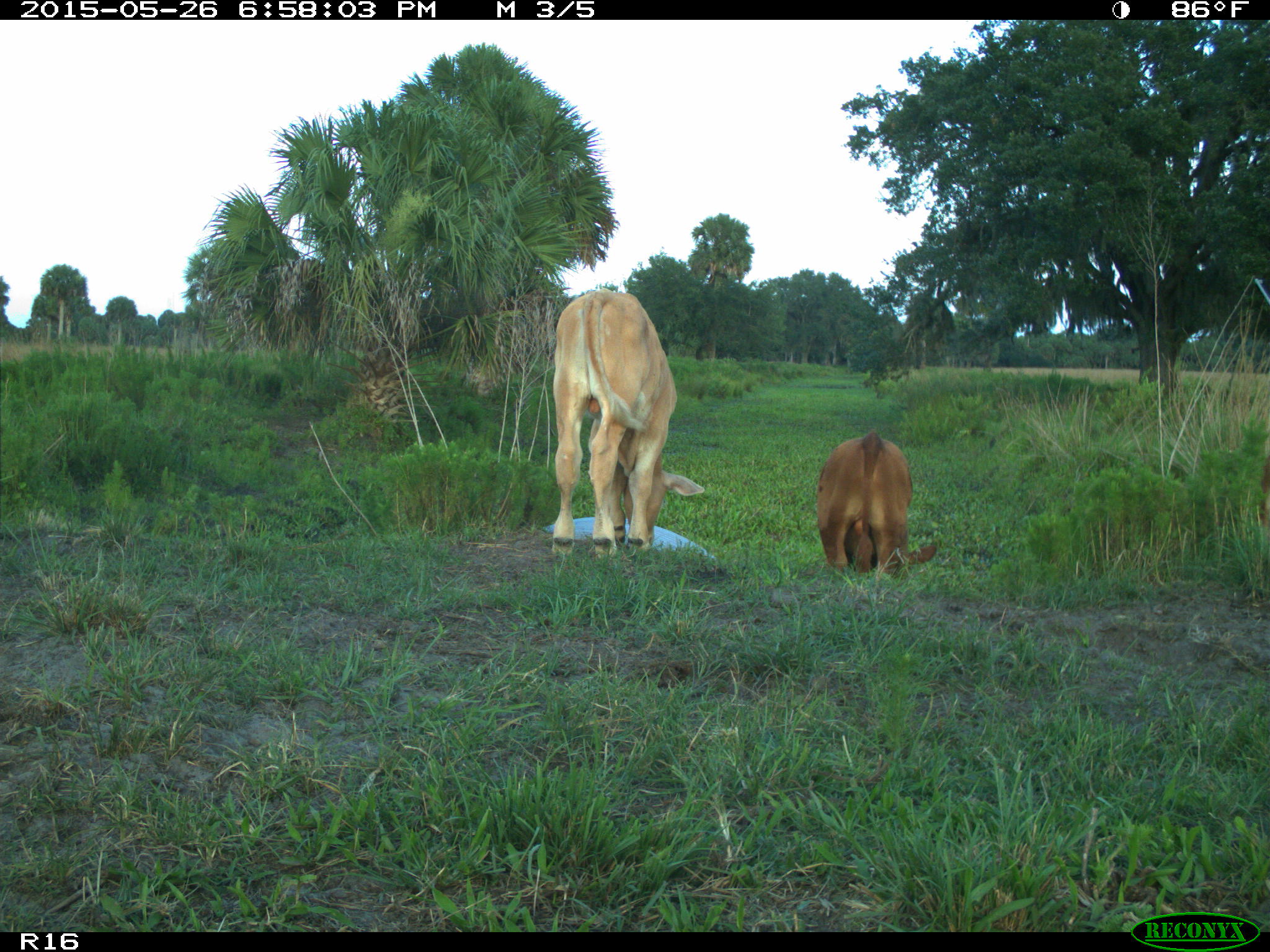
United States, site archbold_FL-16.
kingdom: Animalia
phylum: Chordata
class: Mammalia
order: Artiodactyla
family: Bovidae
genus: Bos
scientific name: Bos taurus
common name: domestic cow